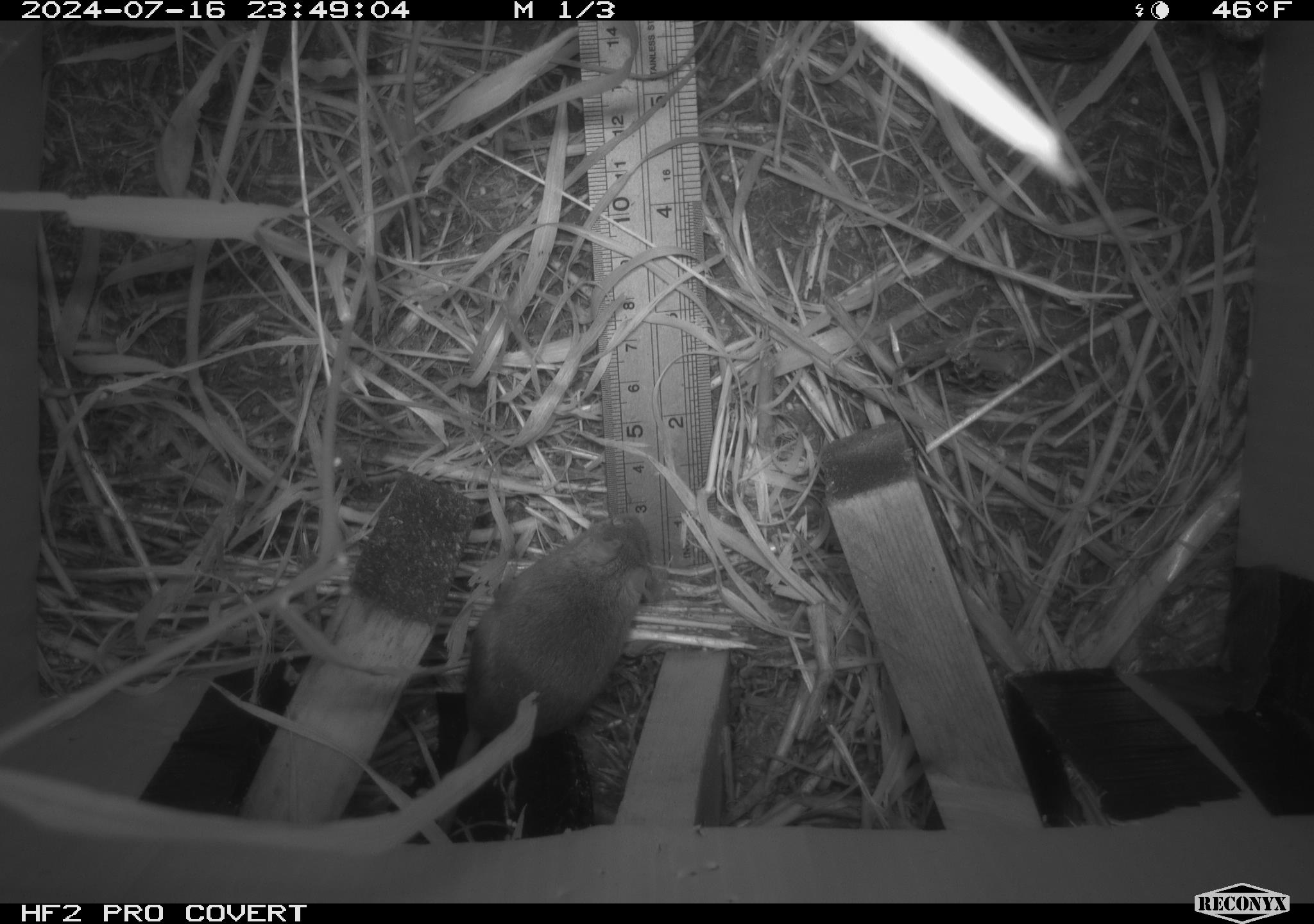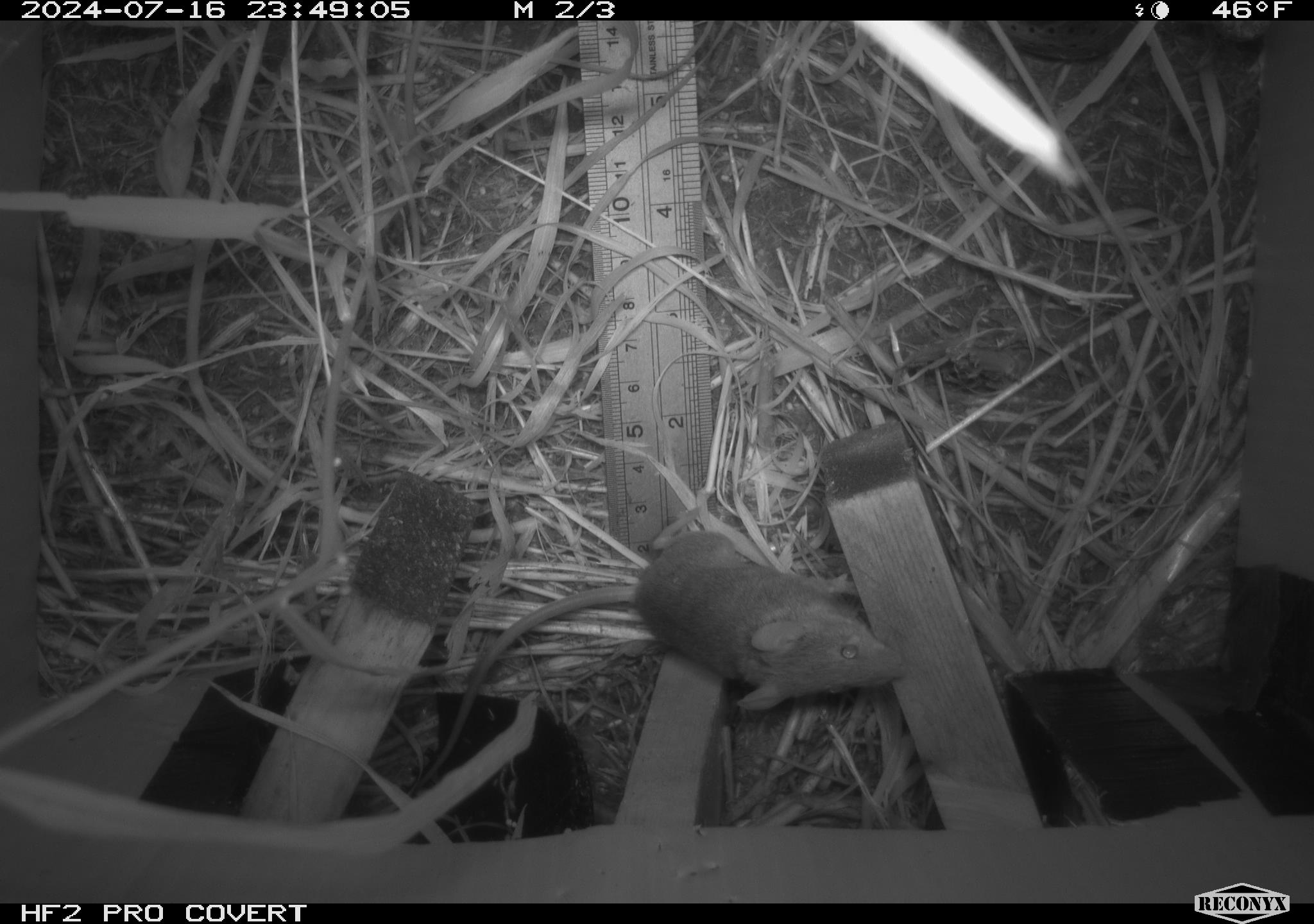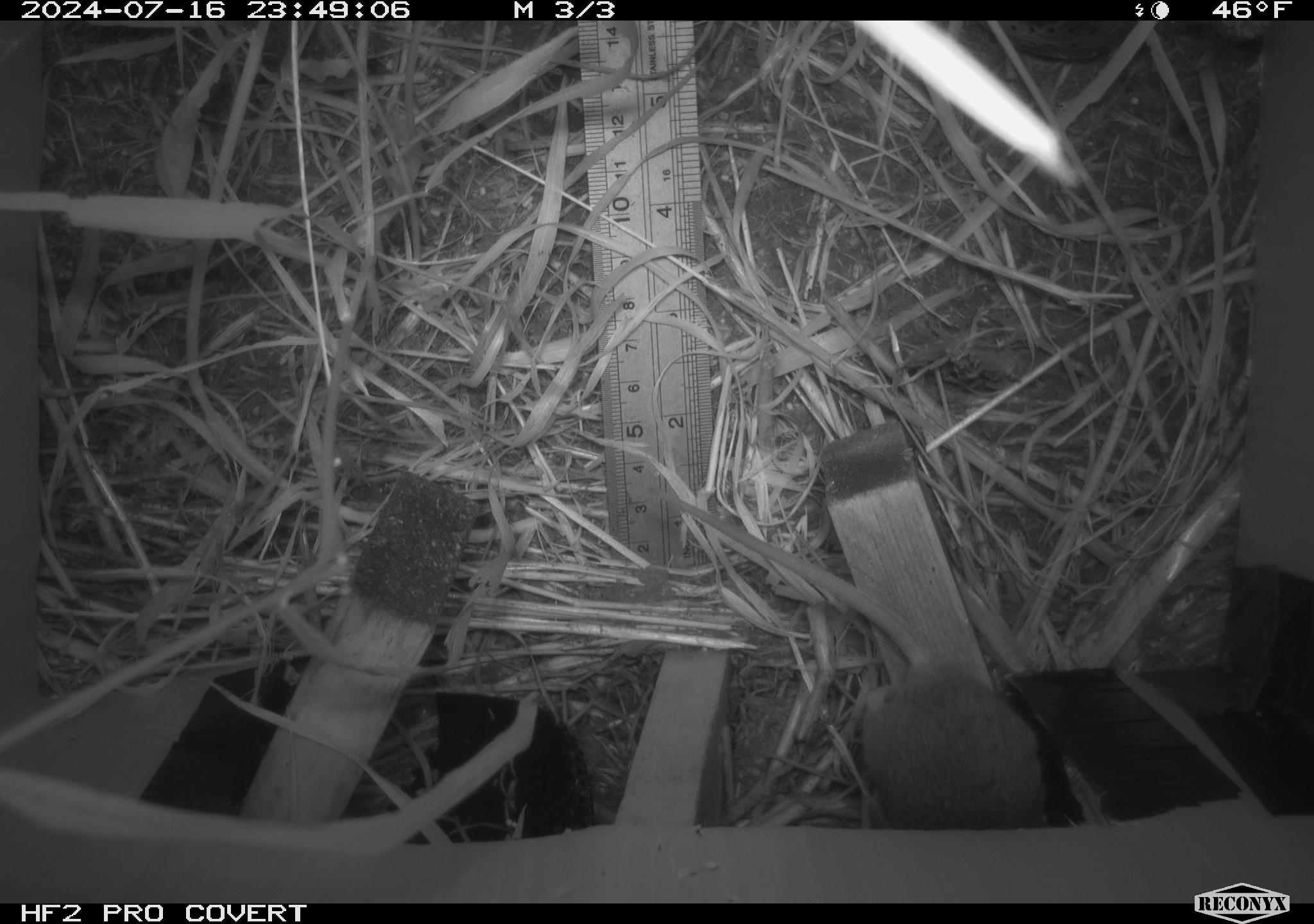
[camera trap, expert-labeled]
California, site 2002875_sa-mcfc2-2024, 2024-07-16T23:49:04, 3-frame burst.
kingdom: Animalia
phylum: Chordata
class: Mammalia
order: Rodentia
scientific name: Rodentia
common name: rodent